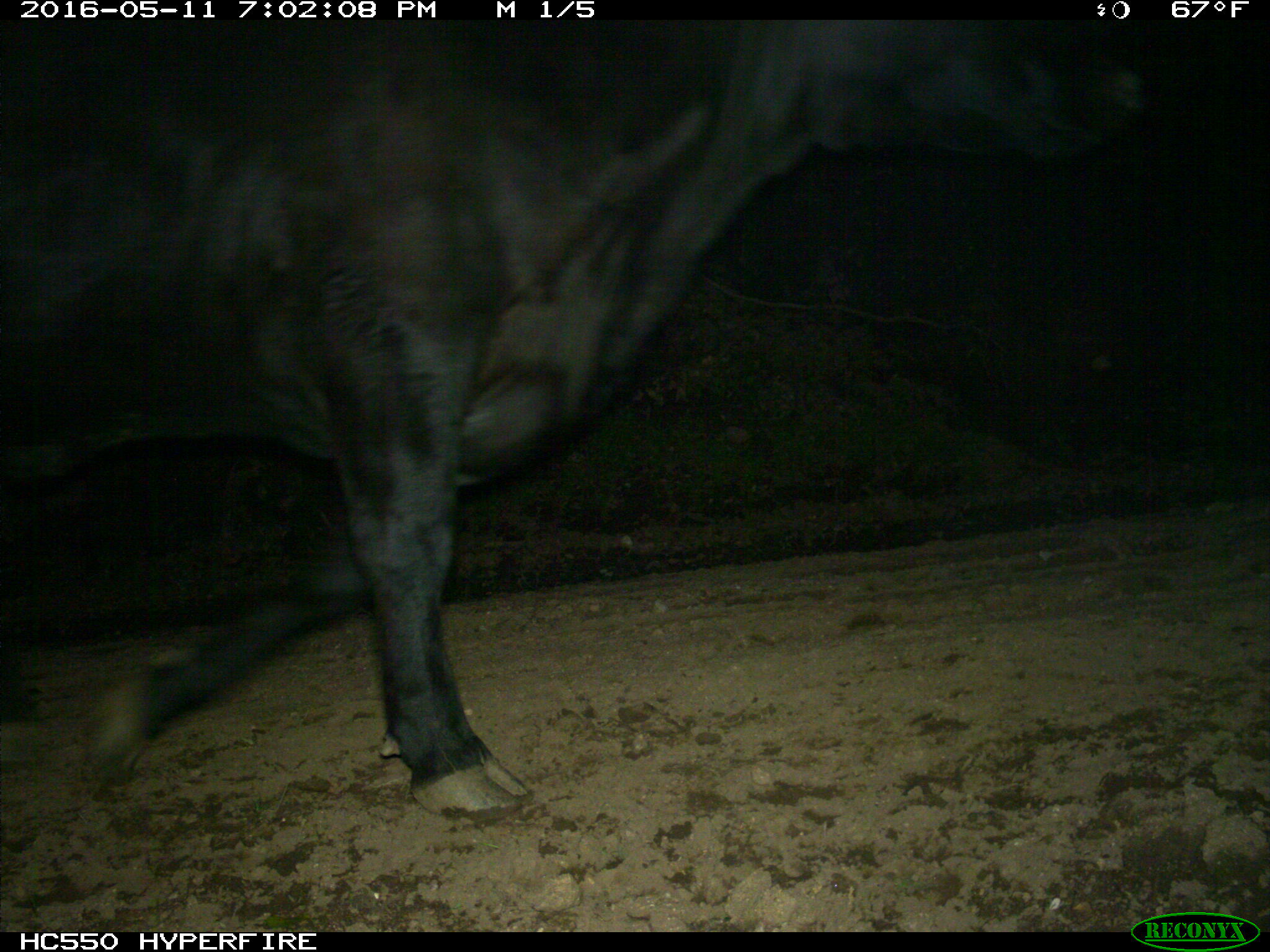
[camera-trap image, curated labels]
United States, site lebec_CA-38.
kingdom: Animalia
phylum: Chordata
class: Mammalia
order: Artiodactyla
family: Bovidae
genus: Bos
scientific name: Bos taurus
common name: domestic cow